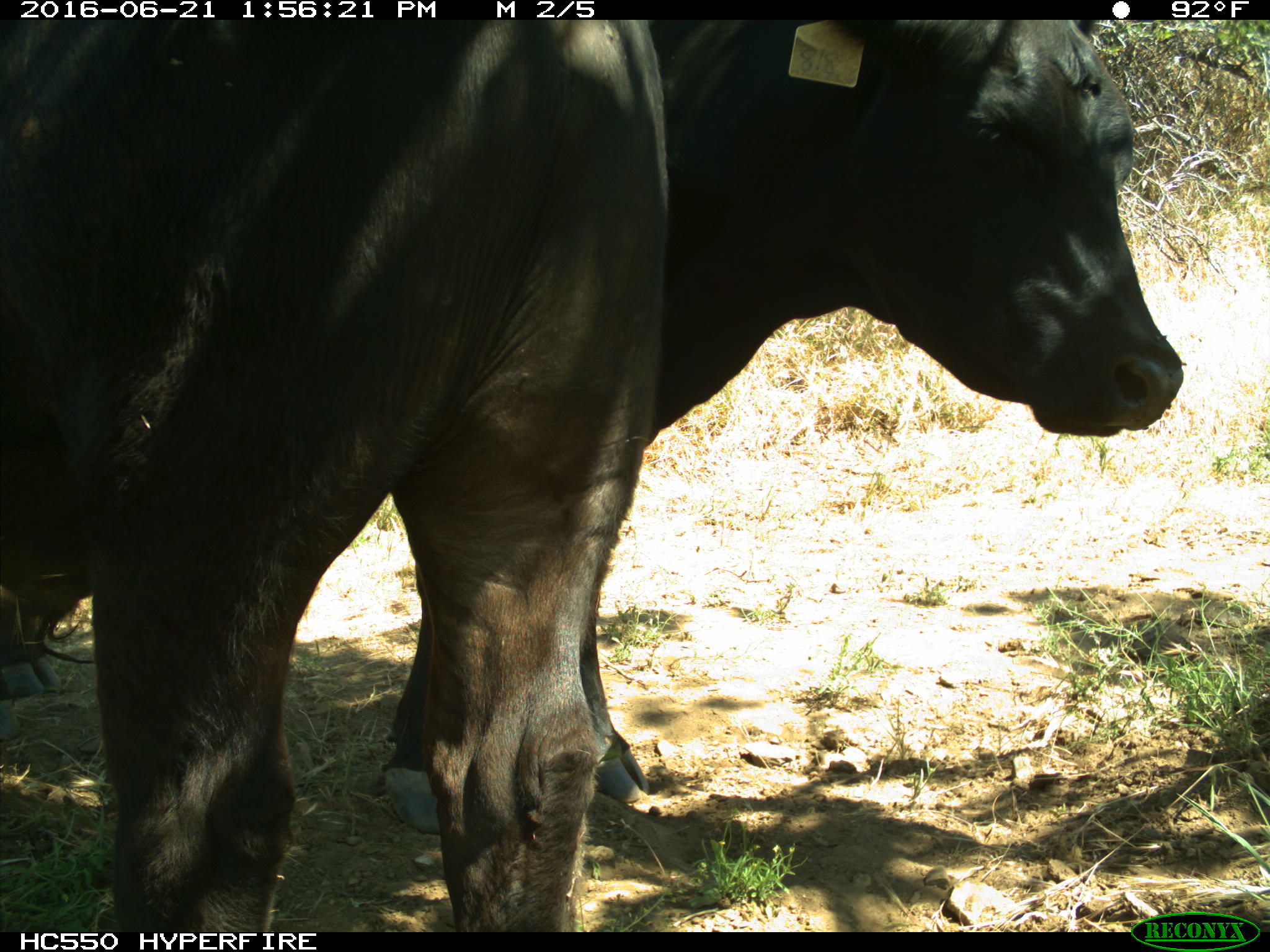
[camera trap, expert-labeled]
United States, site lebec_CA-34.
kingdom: Animalia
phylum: Chordata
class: Mammalia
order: Artiodactyla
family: Bovidae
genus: Bos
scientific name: Bos taurus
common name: domestic cow